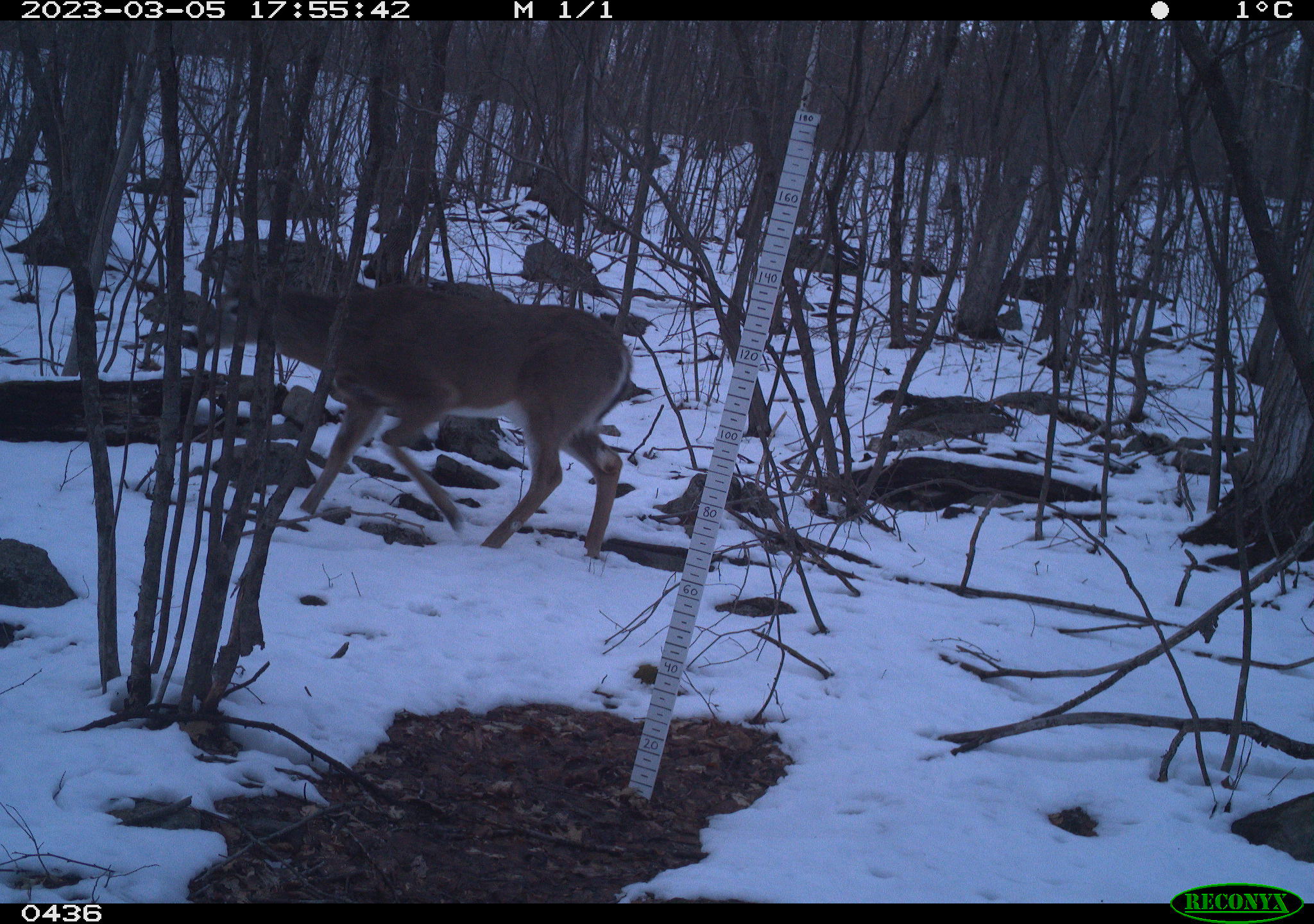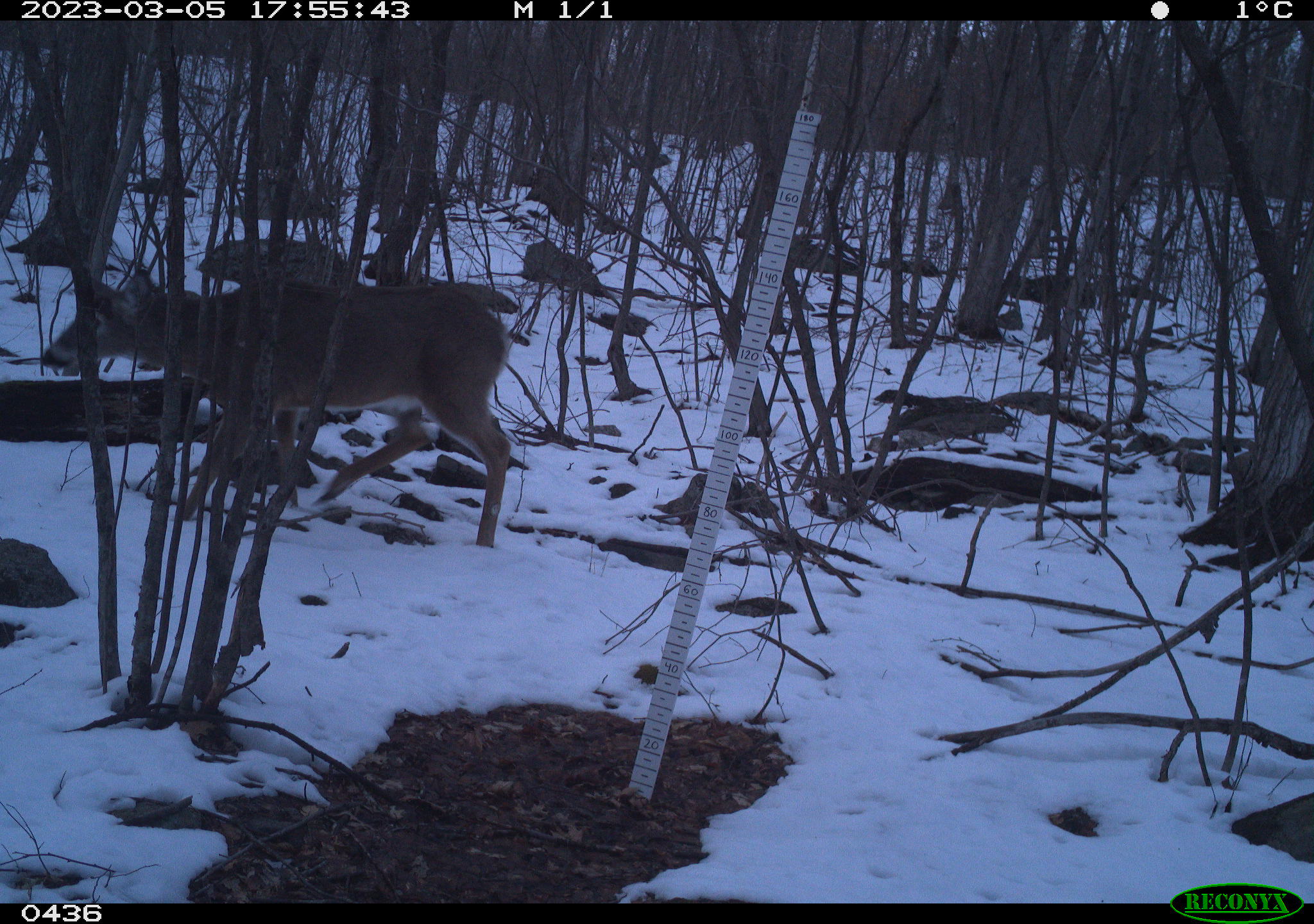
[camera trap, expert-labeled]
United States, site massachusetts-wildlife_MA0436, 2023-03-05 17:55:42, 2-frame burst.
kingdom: Animalia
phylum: Chordata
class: Mammalia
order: Artiodactyla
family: Cervidae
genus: Odocoileus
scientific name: Odocoileus virginianus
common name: white-tailed deer